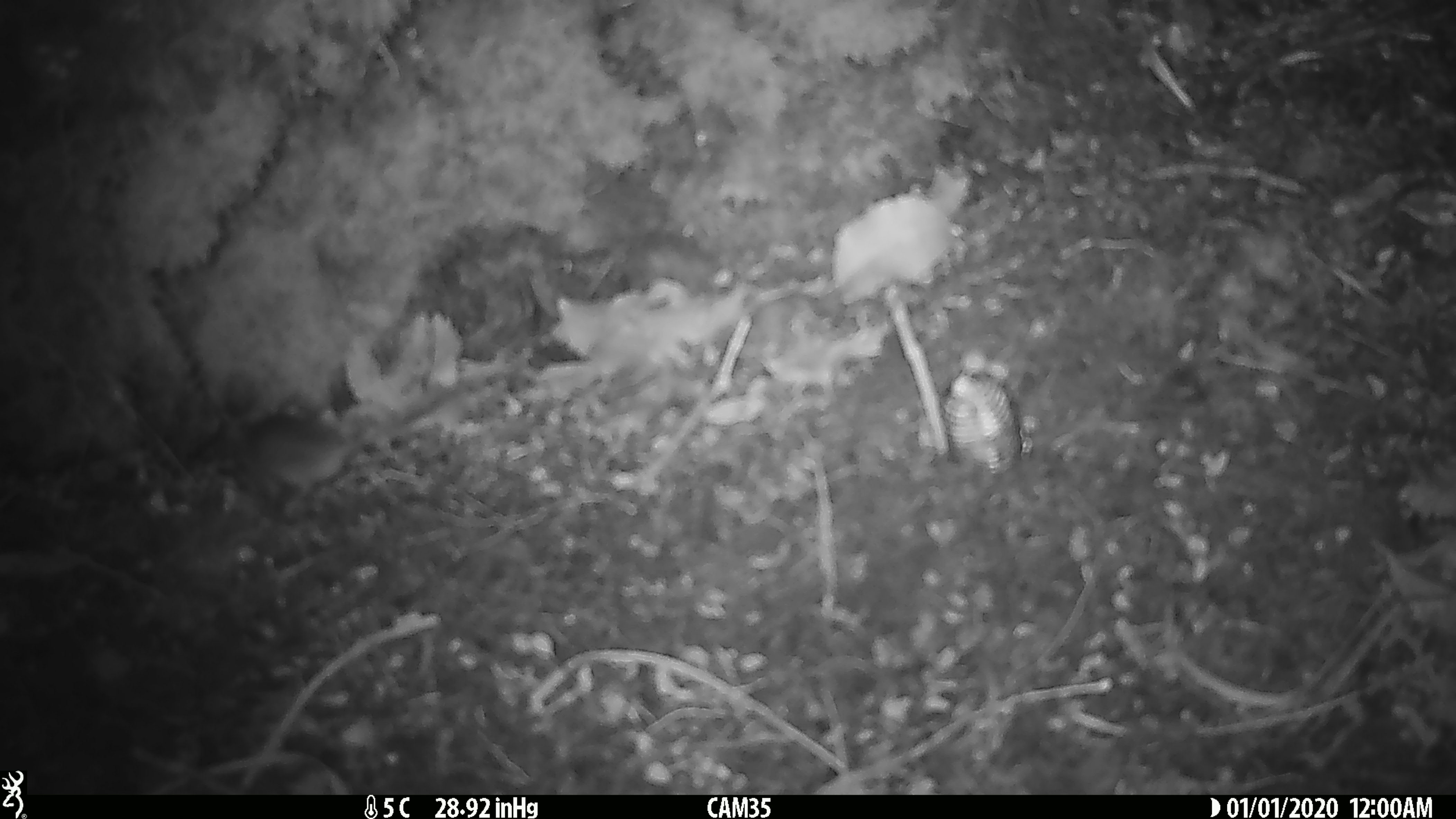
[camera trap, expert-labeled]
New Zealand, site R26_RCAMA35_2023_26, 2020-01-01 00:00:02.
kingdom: Animalia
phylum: Chordata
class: Mammalia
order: Rodentia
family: Muridae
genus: Mus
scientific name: Mus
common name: mouse